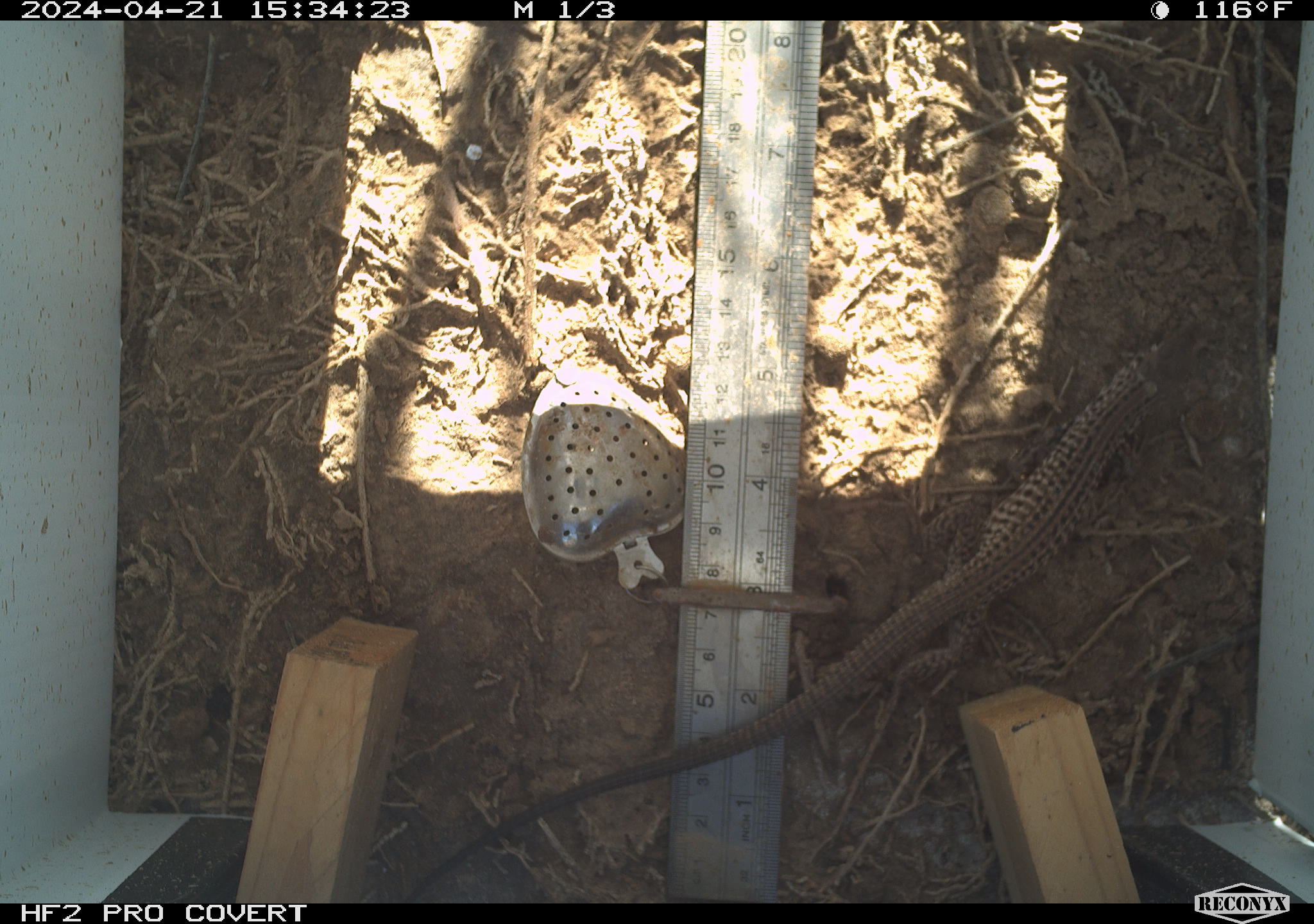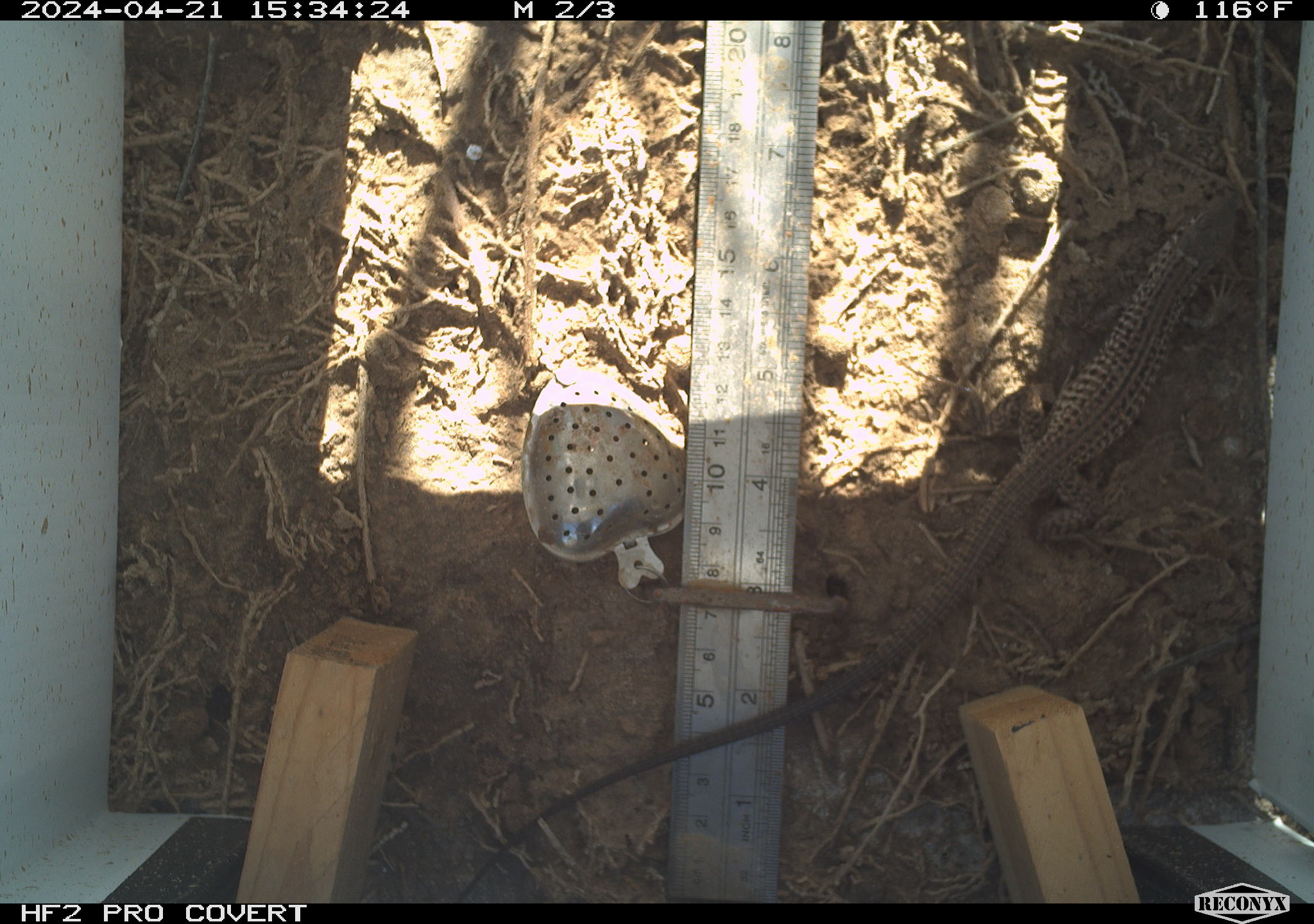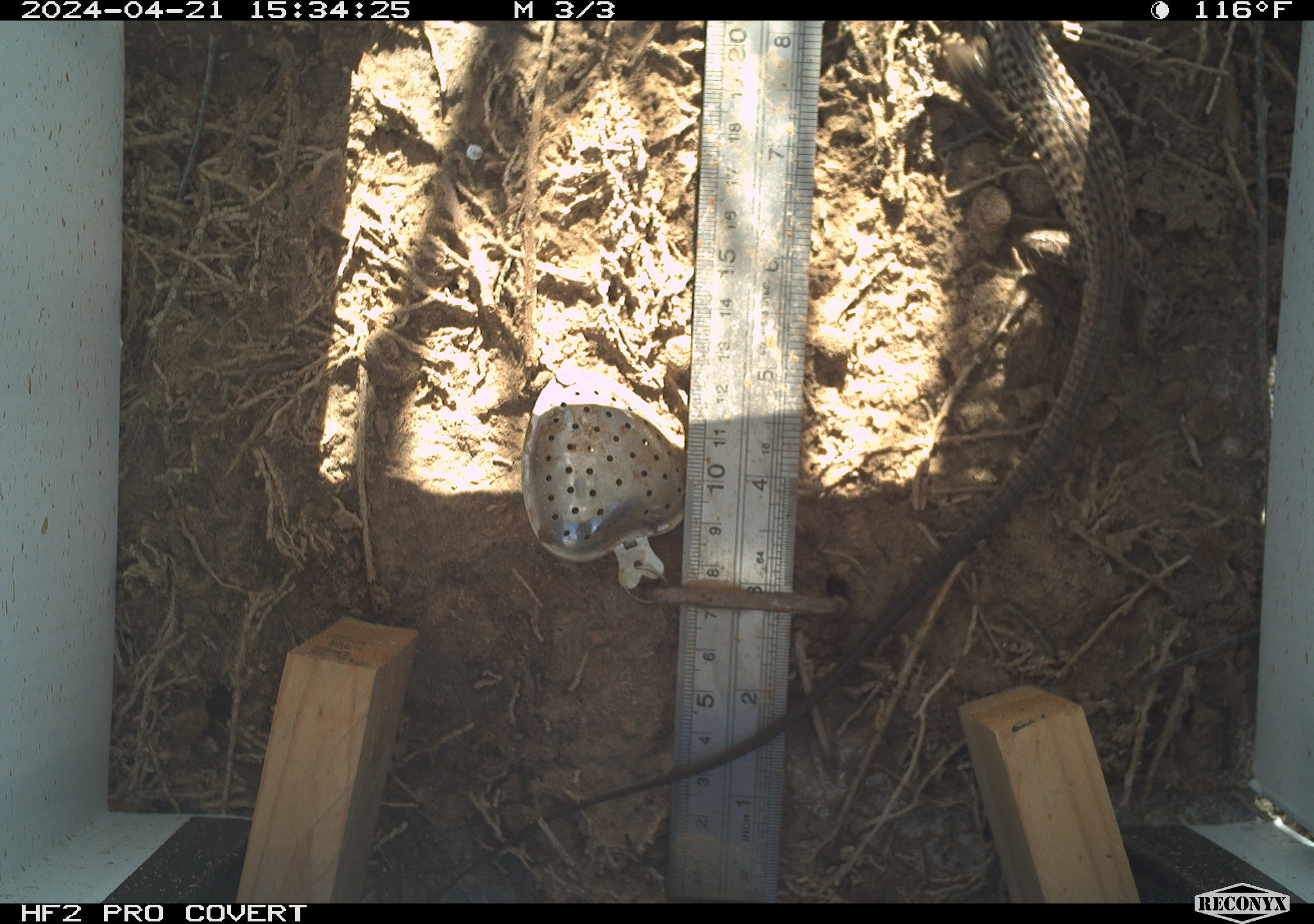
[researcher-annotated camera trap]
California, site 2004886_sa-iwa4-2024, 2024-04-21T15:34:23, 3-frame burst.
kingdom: Animalia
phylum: Chordata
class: Reptilia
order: Squamata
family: Teiidae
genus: Aspidoscelis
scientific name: Aspidoscelis tigris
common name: western whiptail